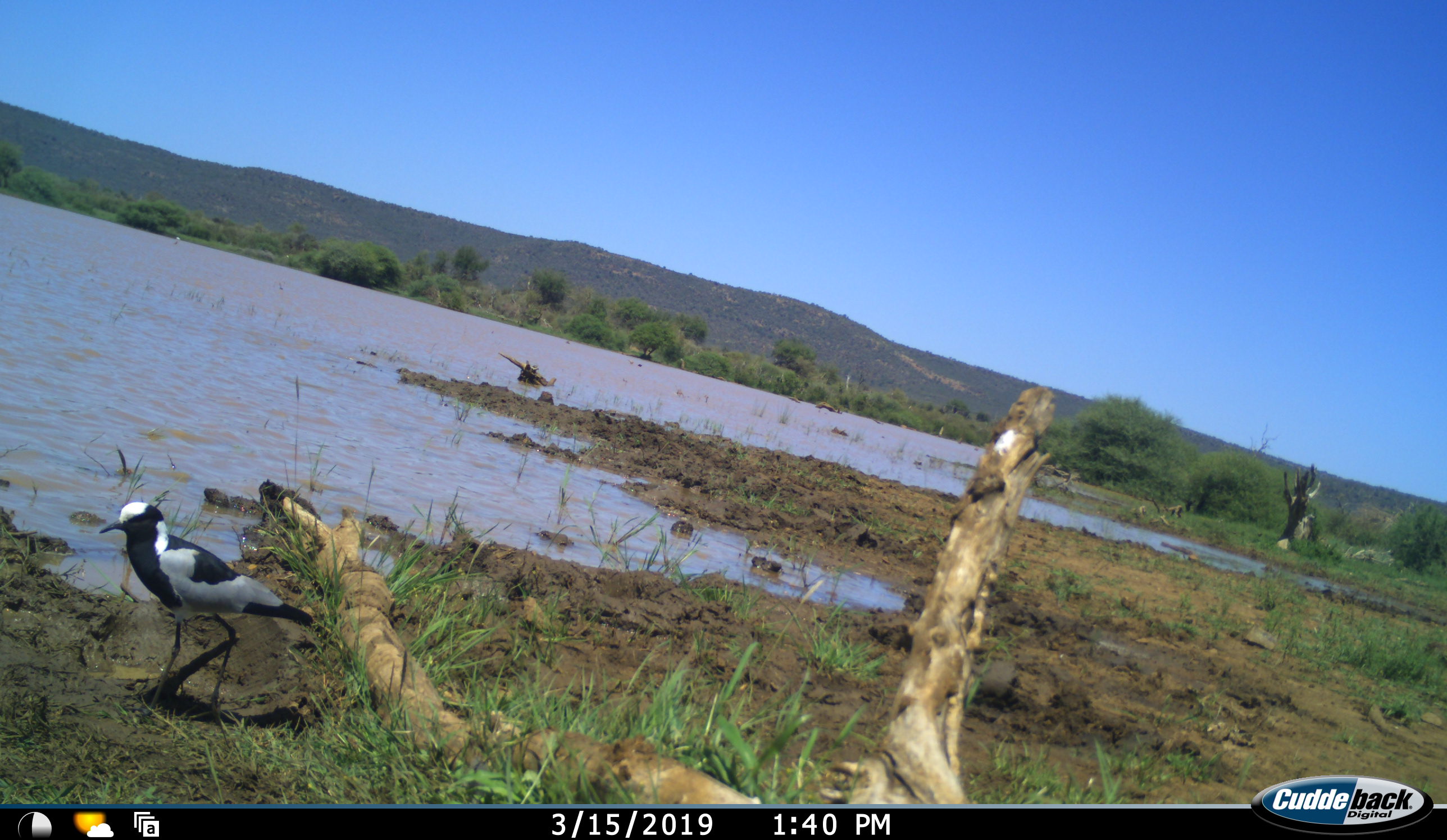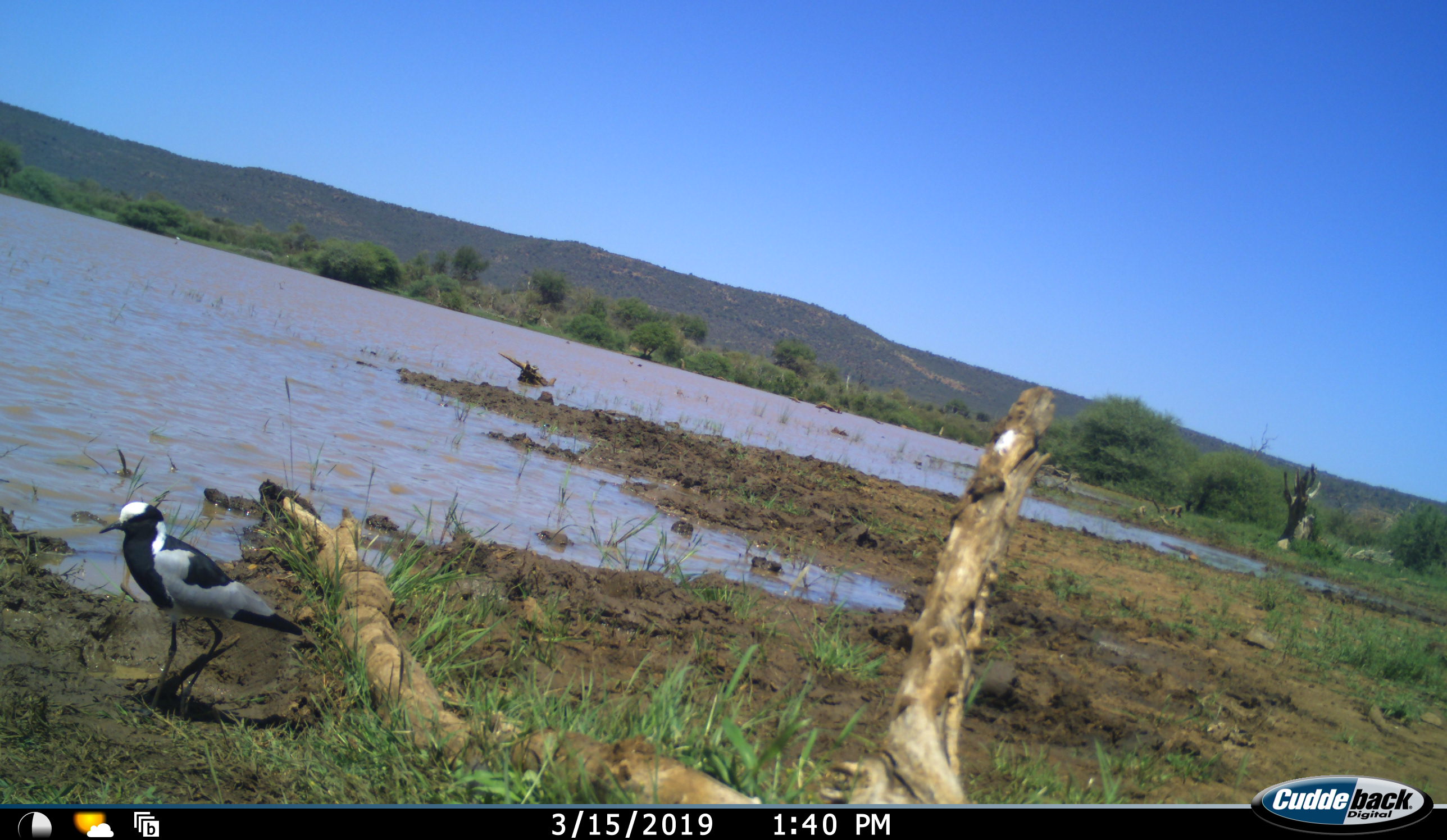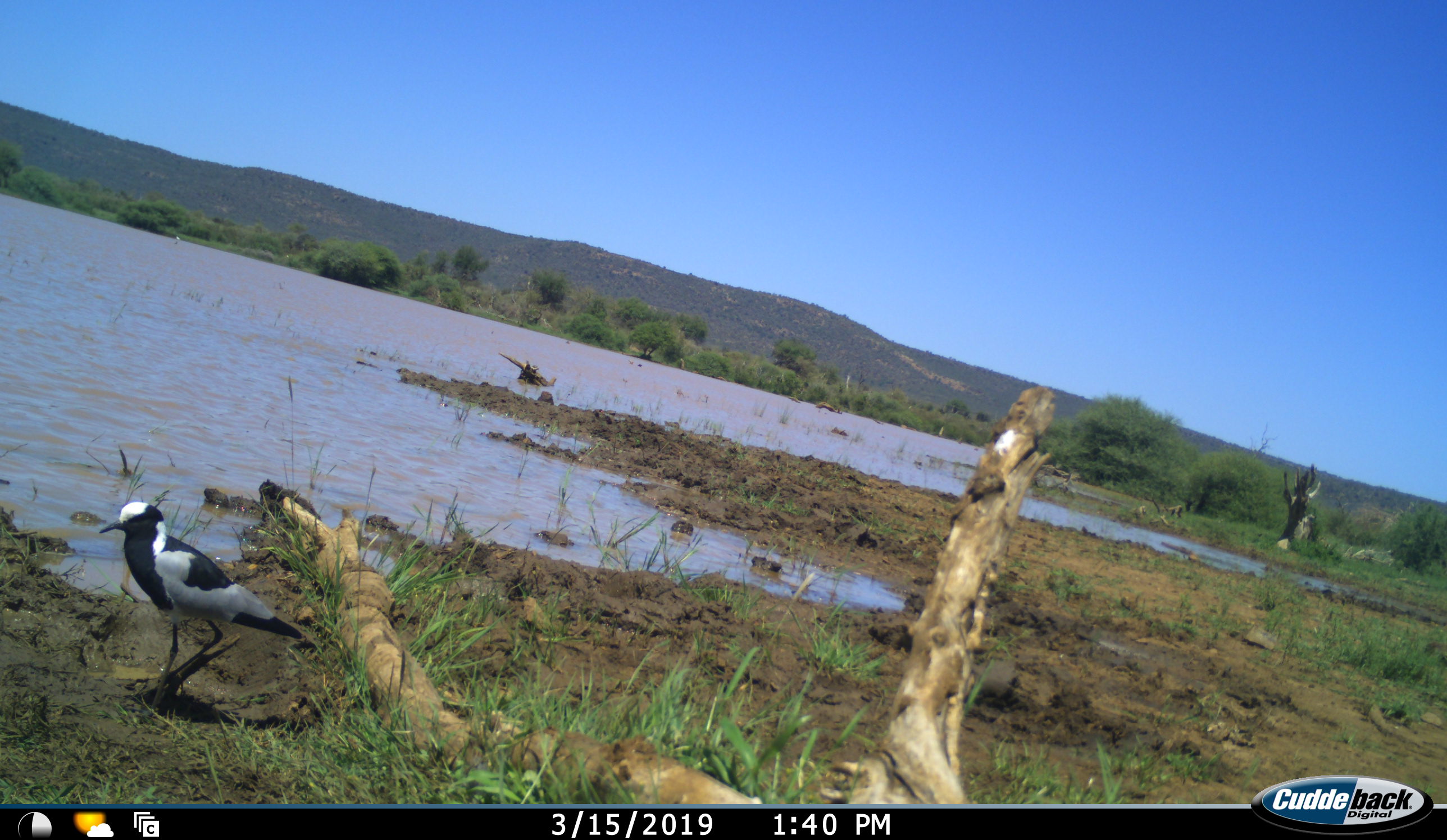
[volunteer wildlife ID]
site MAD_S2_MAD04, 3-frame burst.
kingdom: Animalia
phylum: Chordata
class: Aves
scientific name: Aves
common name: bird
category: birdother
Birdother (bird) (Aves), count 1. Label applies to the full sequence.